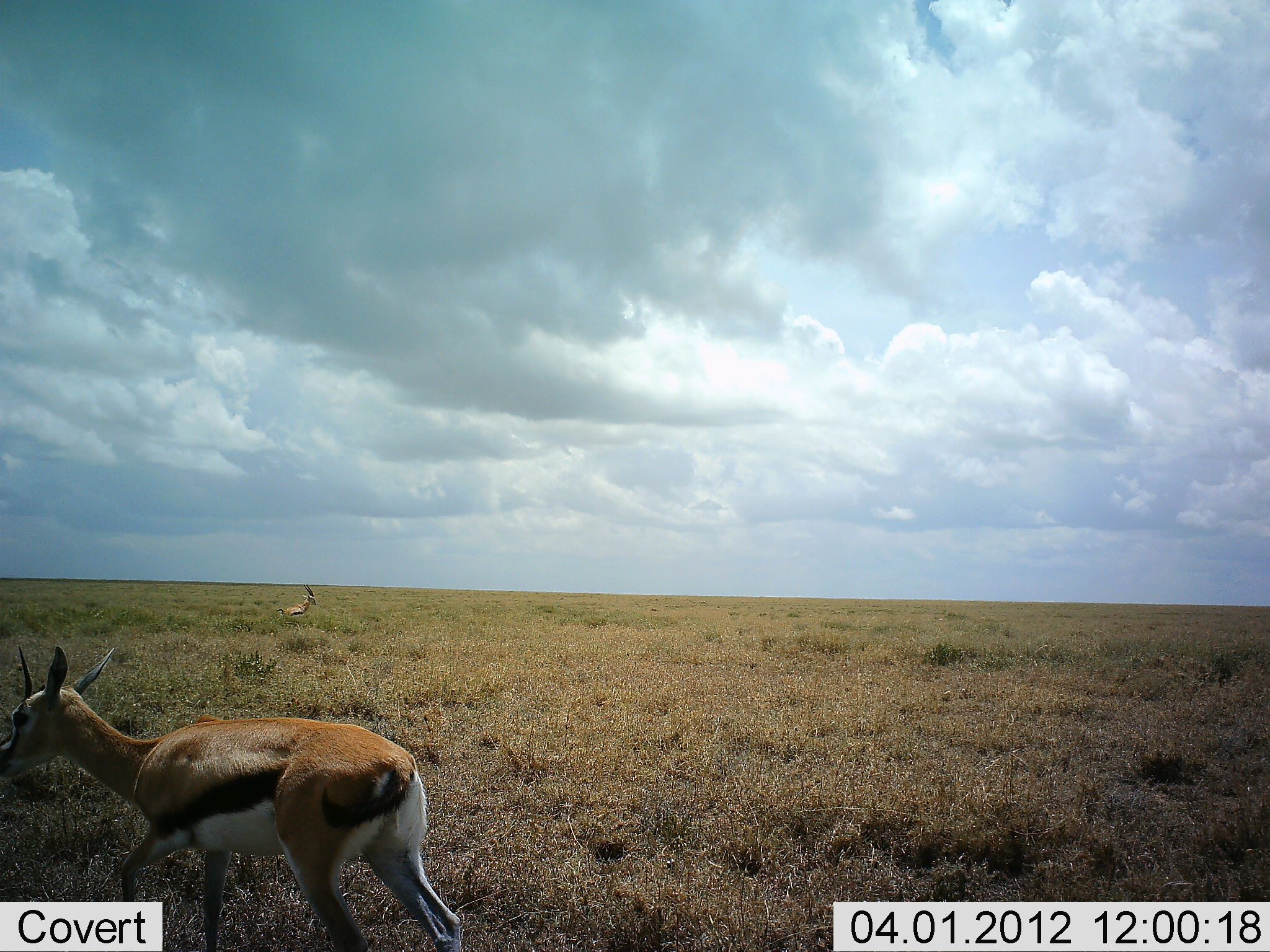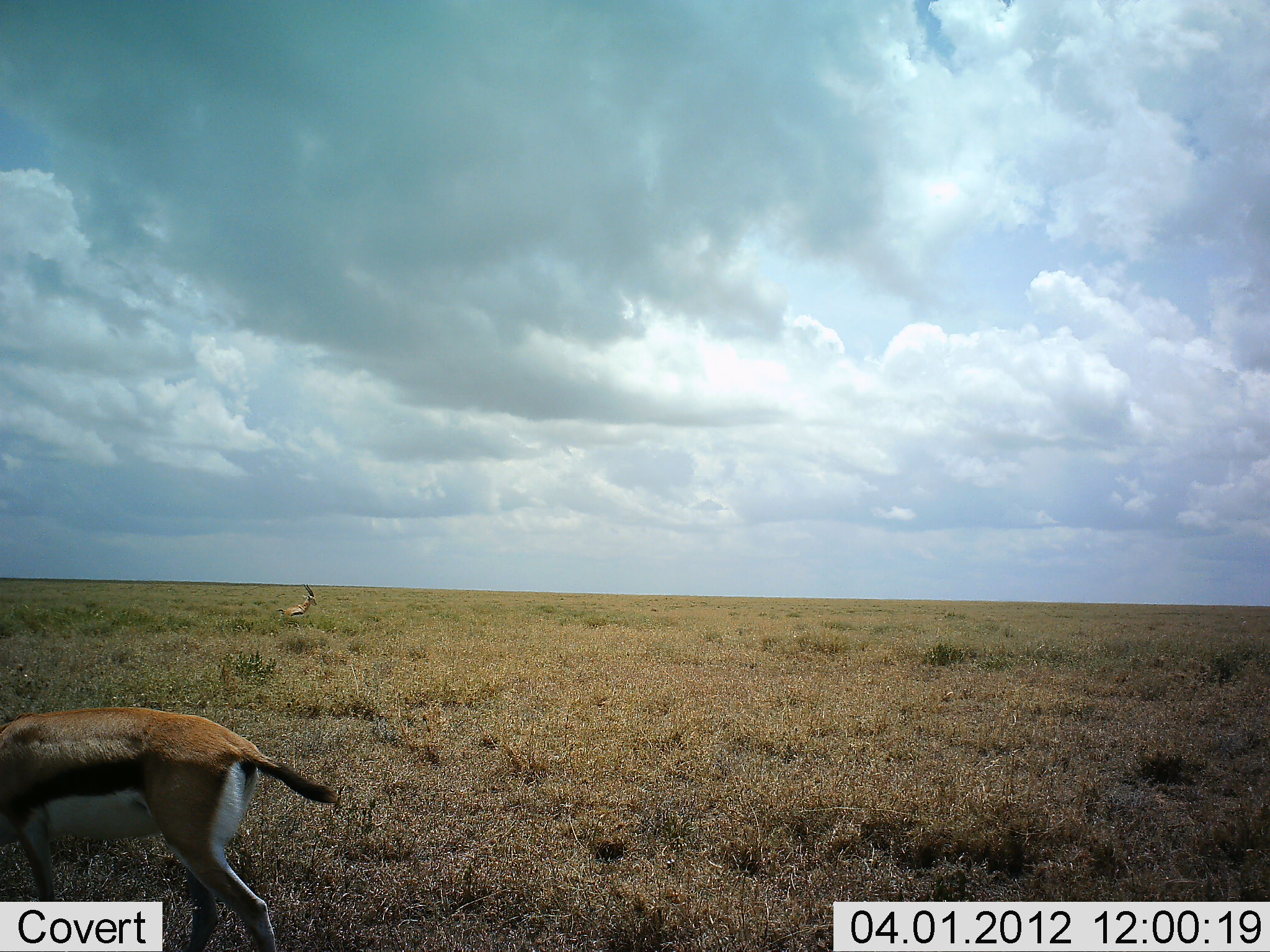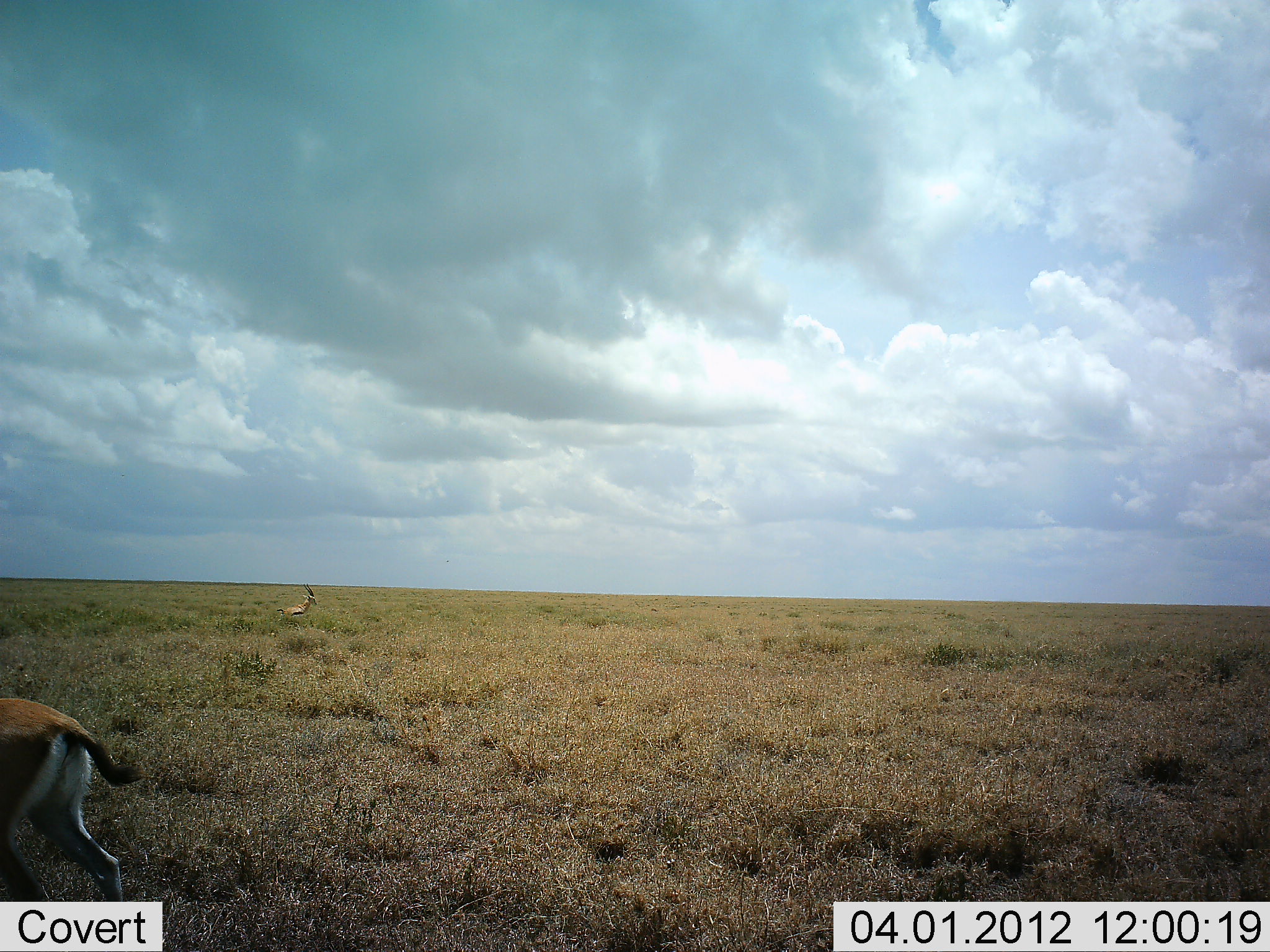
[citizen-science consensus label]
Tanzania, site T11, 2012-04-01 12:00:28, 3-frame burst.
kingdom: Animalia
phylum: Chordata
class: Mammalia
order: Artiodactyla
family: Bovidae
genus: Eudorcas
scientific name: Eudorcas thomsonii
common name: thomson's gazelle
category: gazellethomsons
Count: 2.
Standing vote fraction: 60%.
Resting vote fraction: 25%.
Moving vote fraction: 70%.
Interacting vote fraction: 0%.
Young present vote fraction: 0%.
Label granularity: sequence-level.